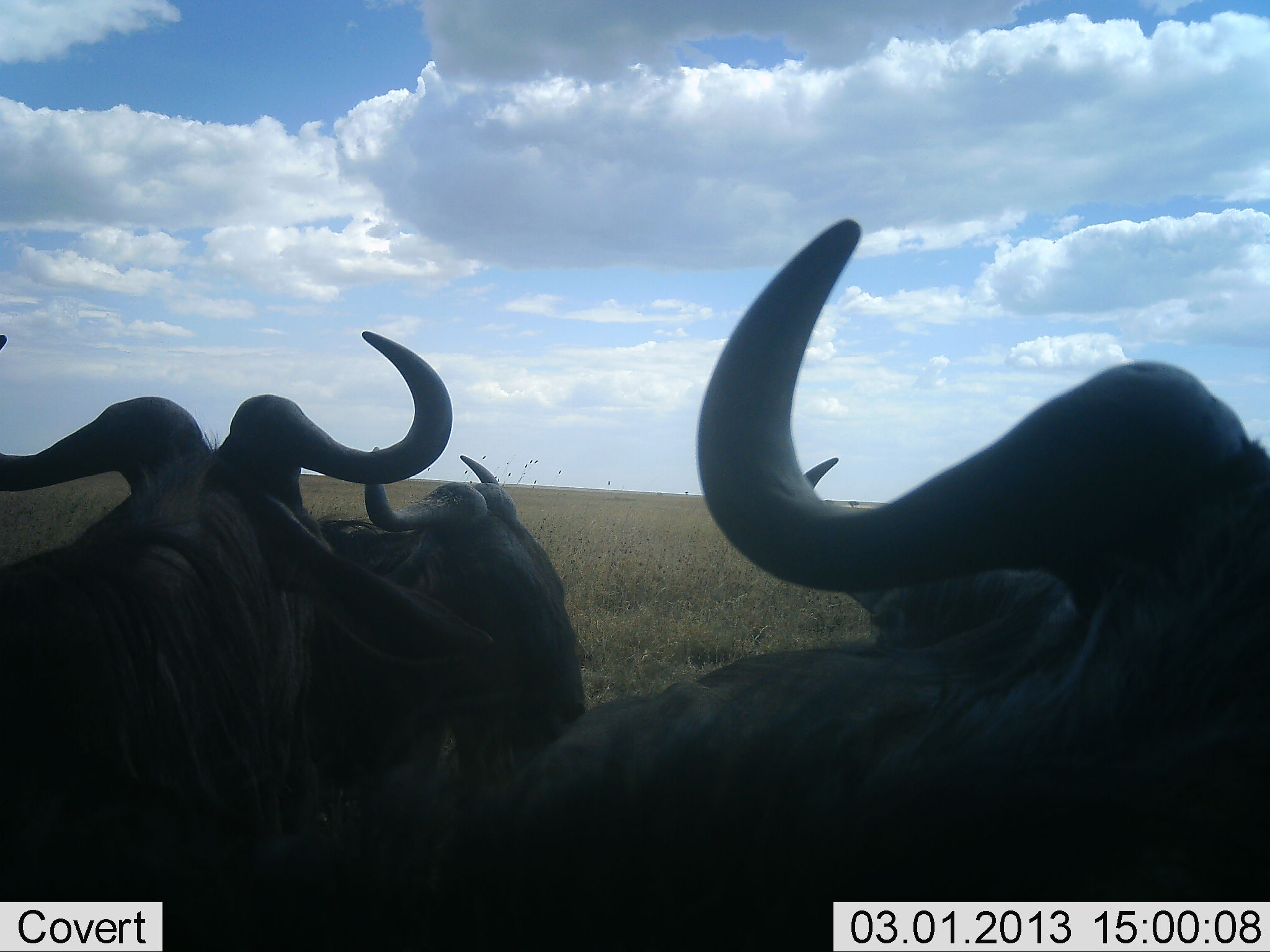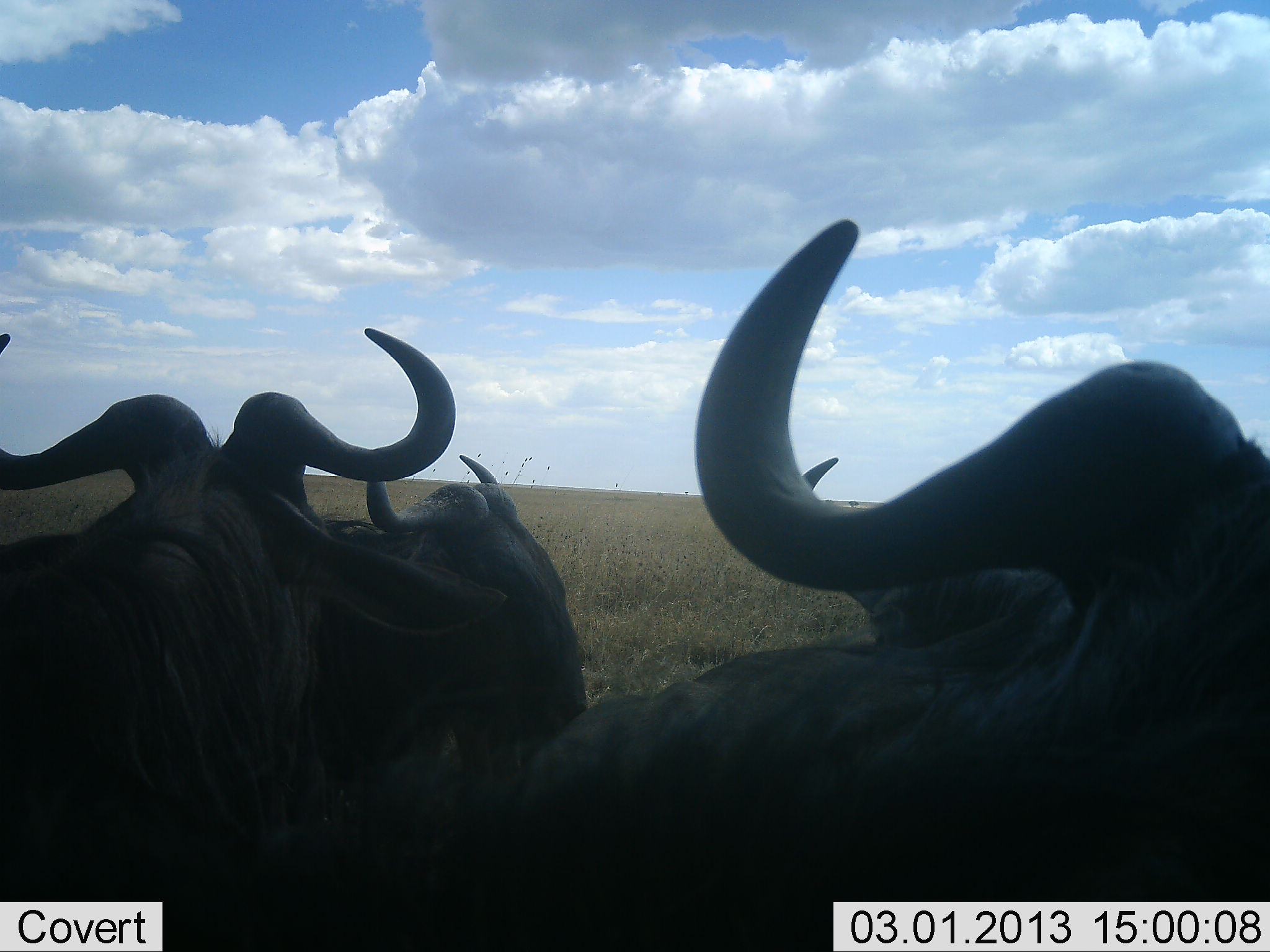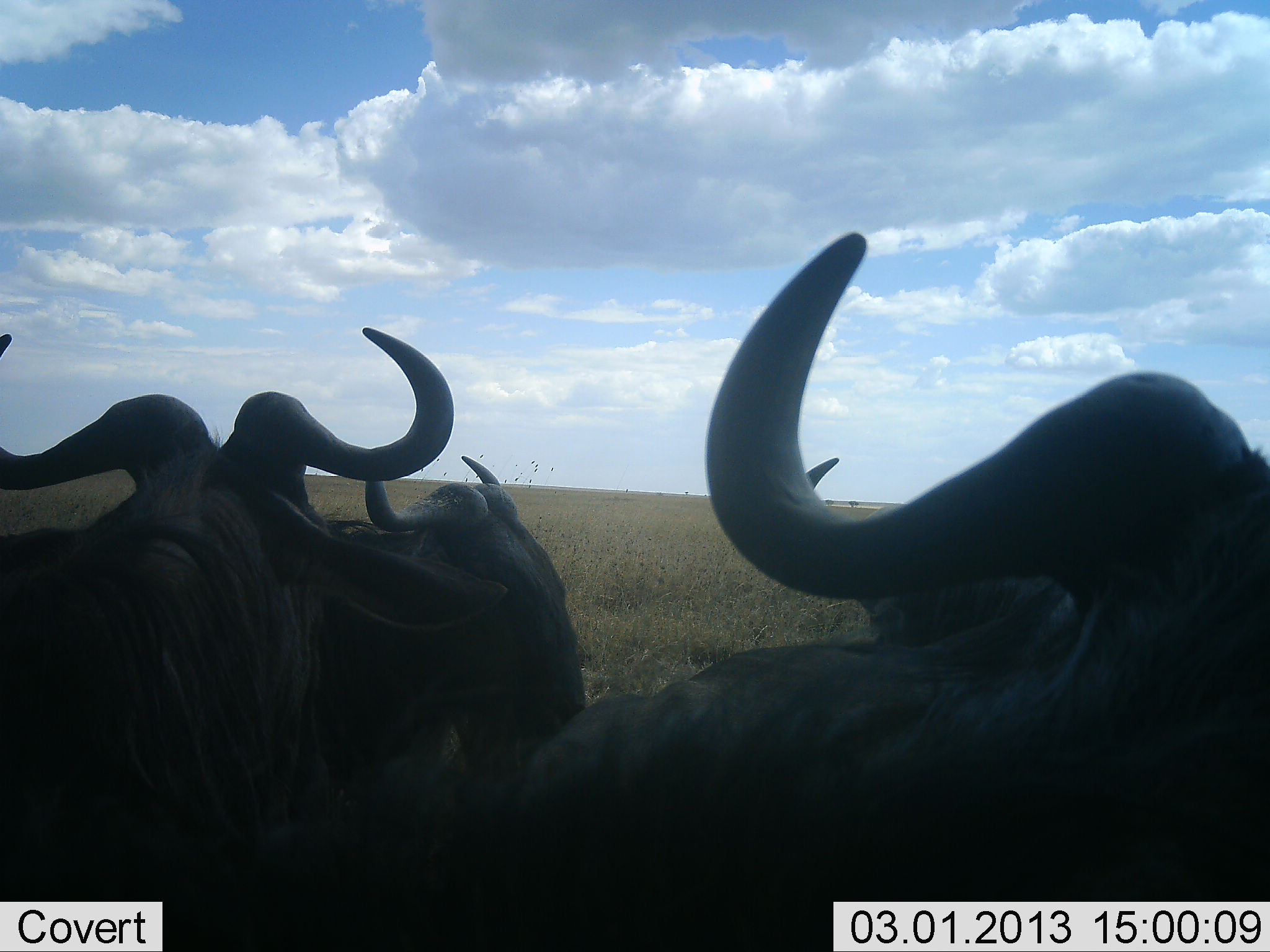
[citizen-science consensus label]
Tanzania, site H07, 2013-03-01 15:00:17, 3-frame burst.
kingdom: Animalia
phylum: Chordata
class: Mammalia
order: Artiodactyla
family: Bovidae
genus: Connochaetes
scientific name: Connochaetes taurinus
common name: blue wildebeest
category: wildebeest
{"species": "wildebeest (blue wildebeest) (Connochaetes taurinus)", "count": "4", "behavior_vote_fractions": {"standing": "35%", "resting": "65%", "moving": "10%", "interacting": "5%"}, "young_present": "0%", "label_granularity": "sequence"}